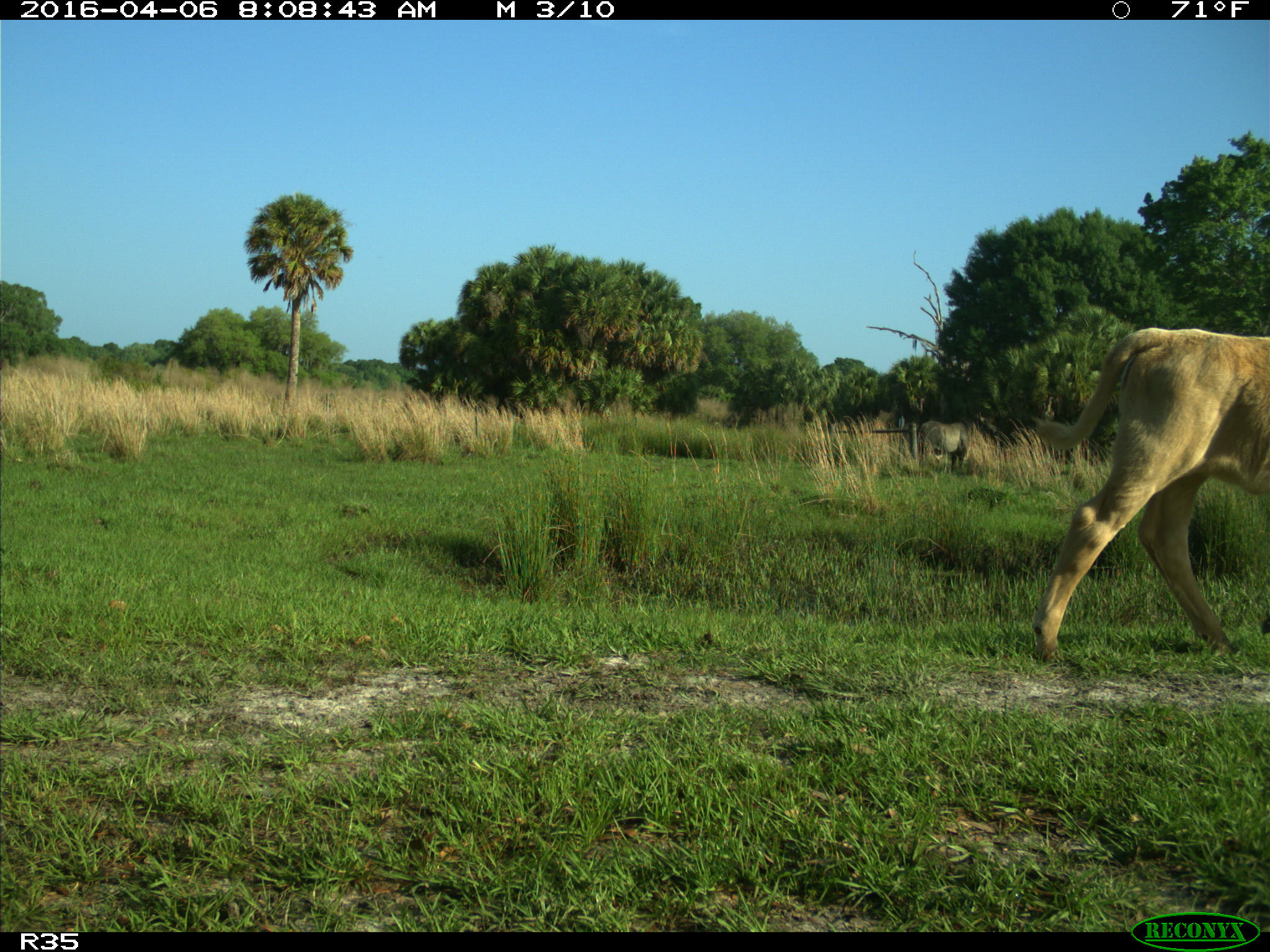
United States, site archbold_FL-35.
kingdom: Animalia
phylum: Chordata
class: Mammalia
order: Artiodactyla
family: Bovidae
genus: Bos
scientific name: Bos taurus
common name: domestic cow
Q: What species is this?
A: Bos taurus (domestic cow).